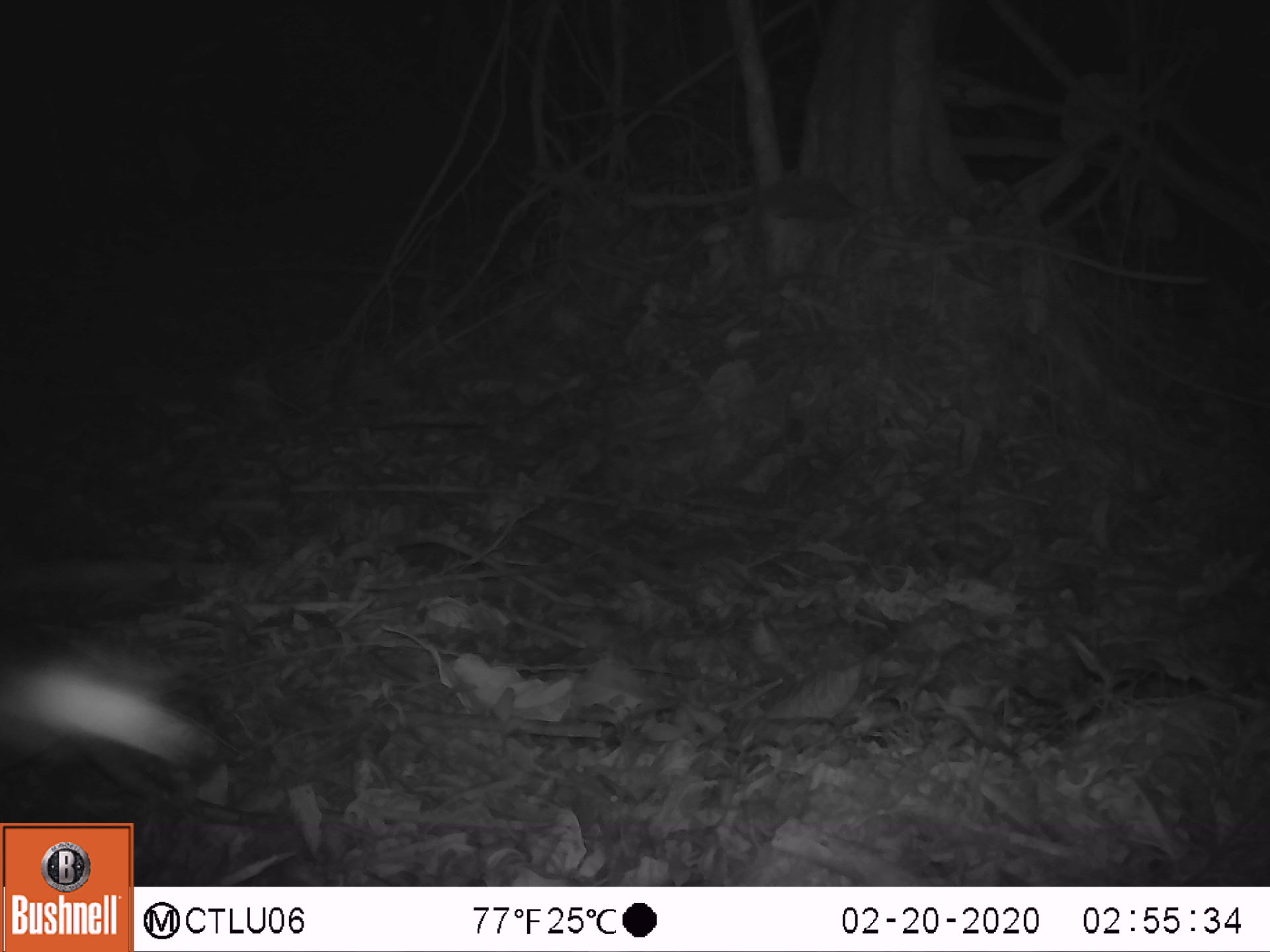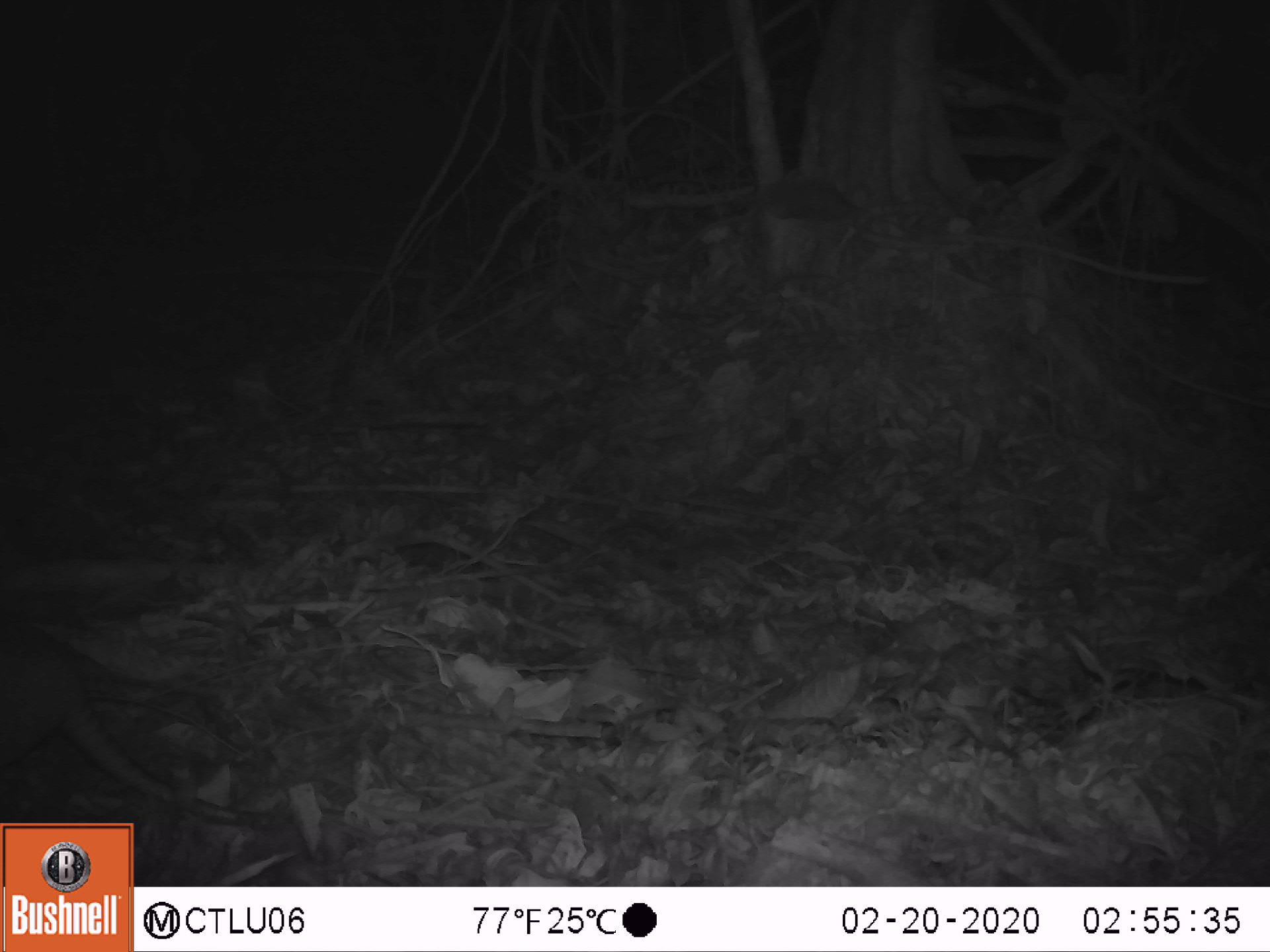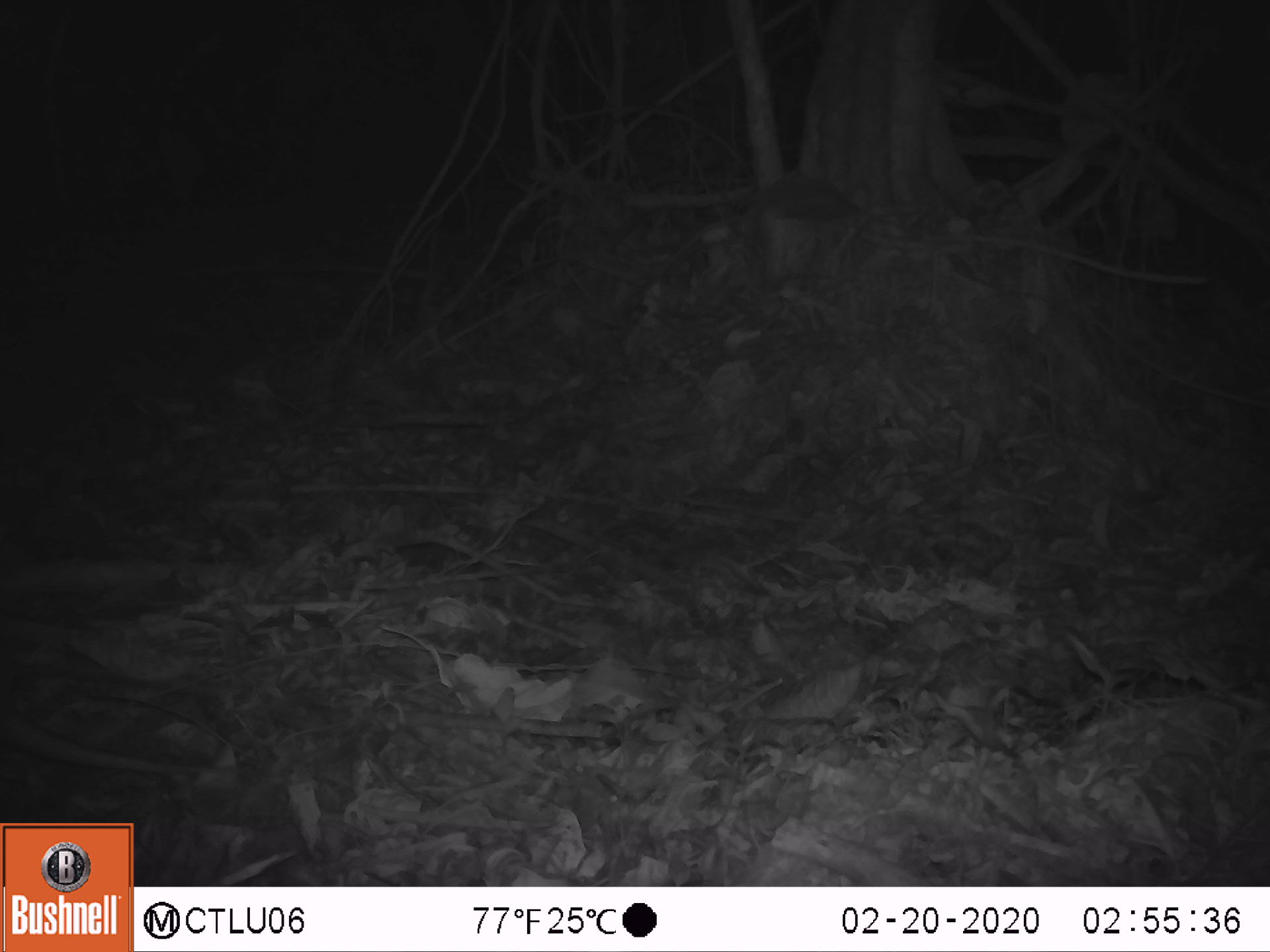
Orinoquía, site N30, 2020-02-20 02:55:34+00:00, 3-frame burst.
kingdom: Animalia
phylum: Chordata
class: Mammalia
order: Rodentia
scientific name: Rodentia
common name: rodent